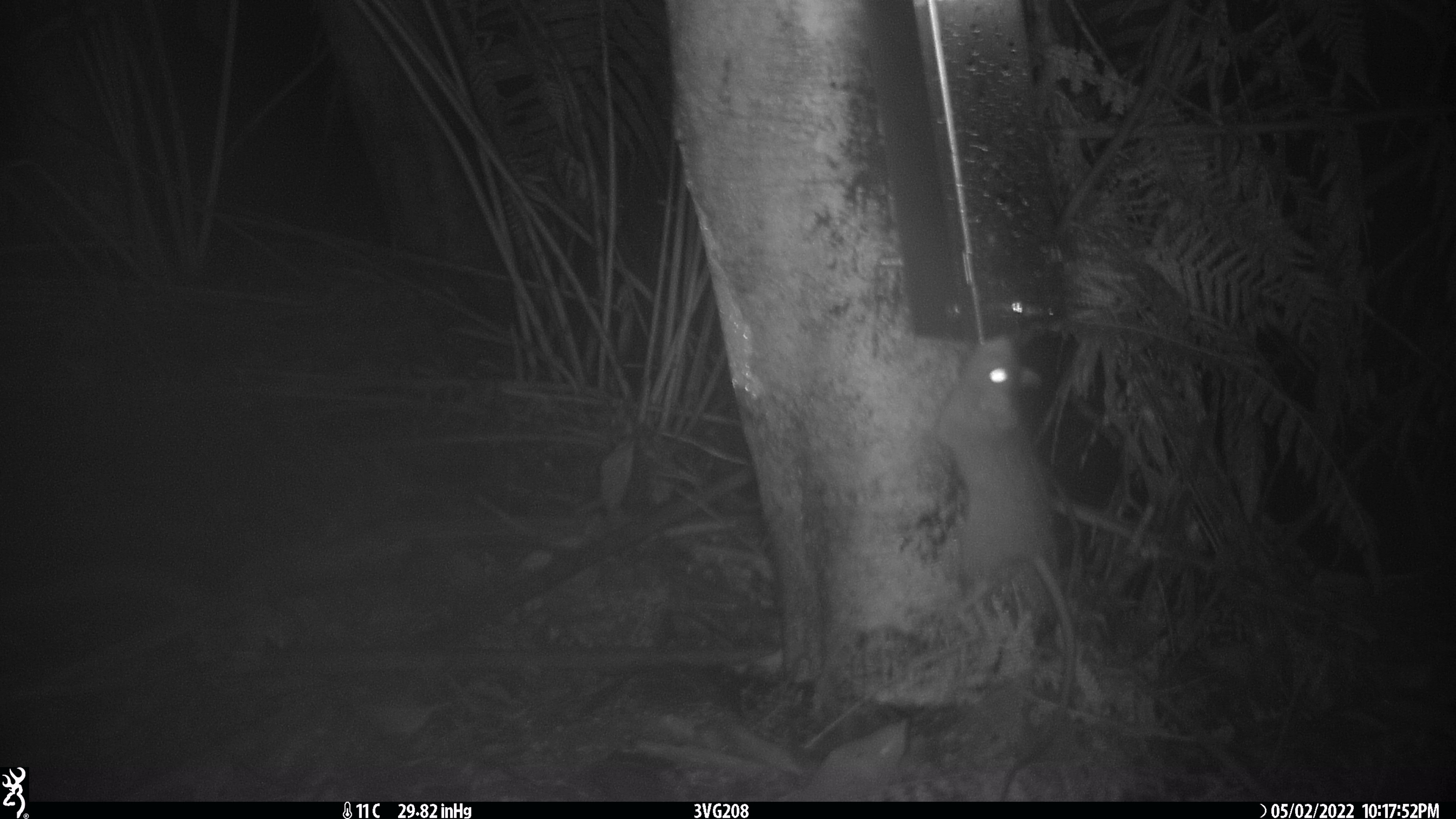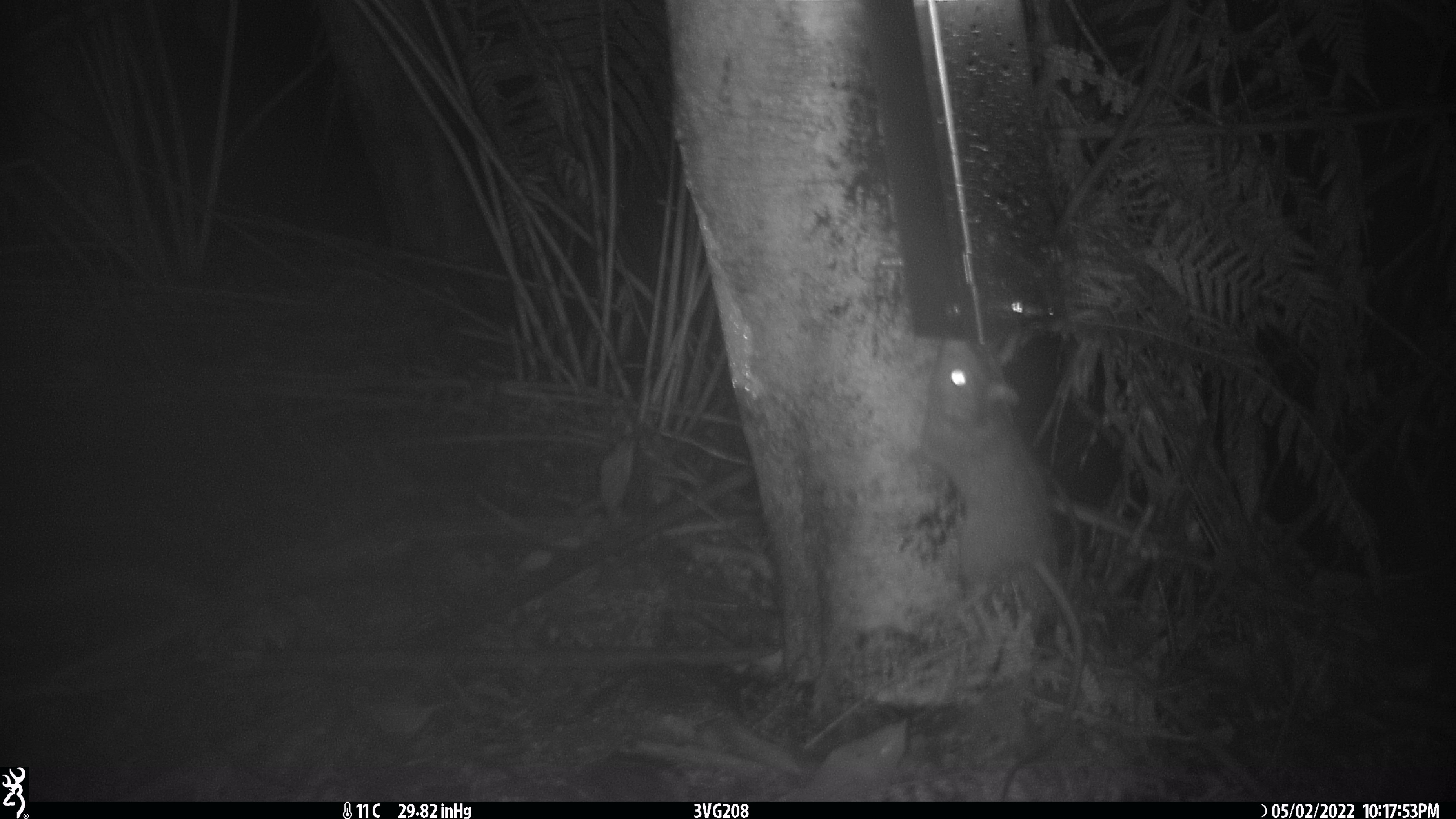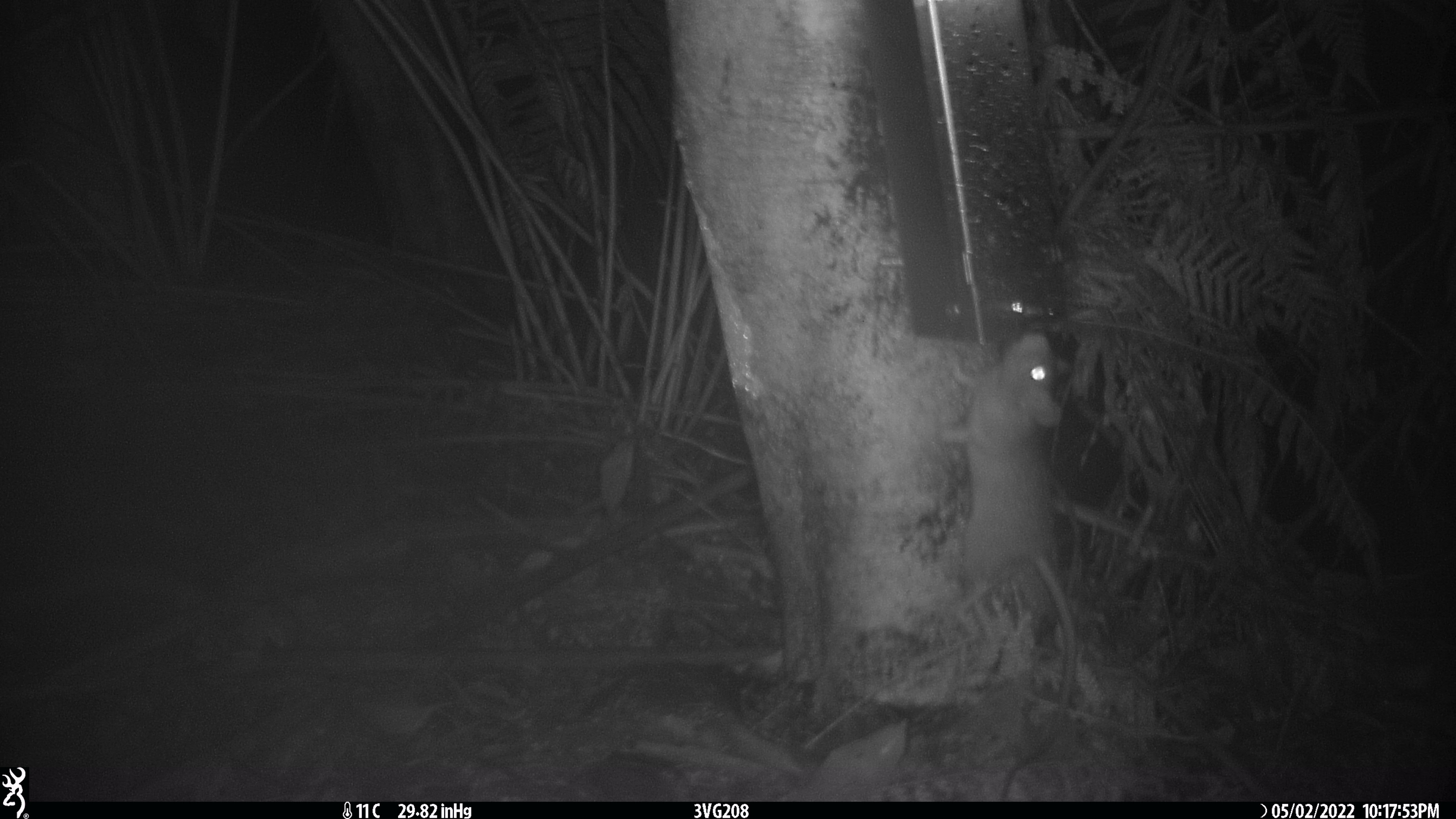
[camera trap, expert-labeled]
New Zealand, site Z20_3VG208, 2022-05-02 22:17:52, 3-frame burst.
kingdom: Animalia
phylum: Chordata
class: Mammalia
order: Rodentia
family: Muridae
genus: Rattus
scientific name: Rattus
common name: rat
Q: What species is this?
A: Rat (Rattus).